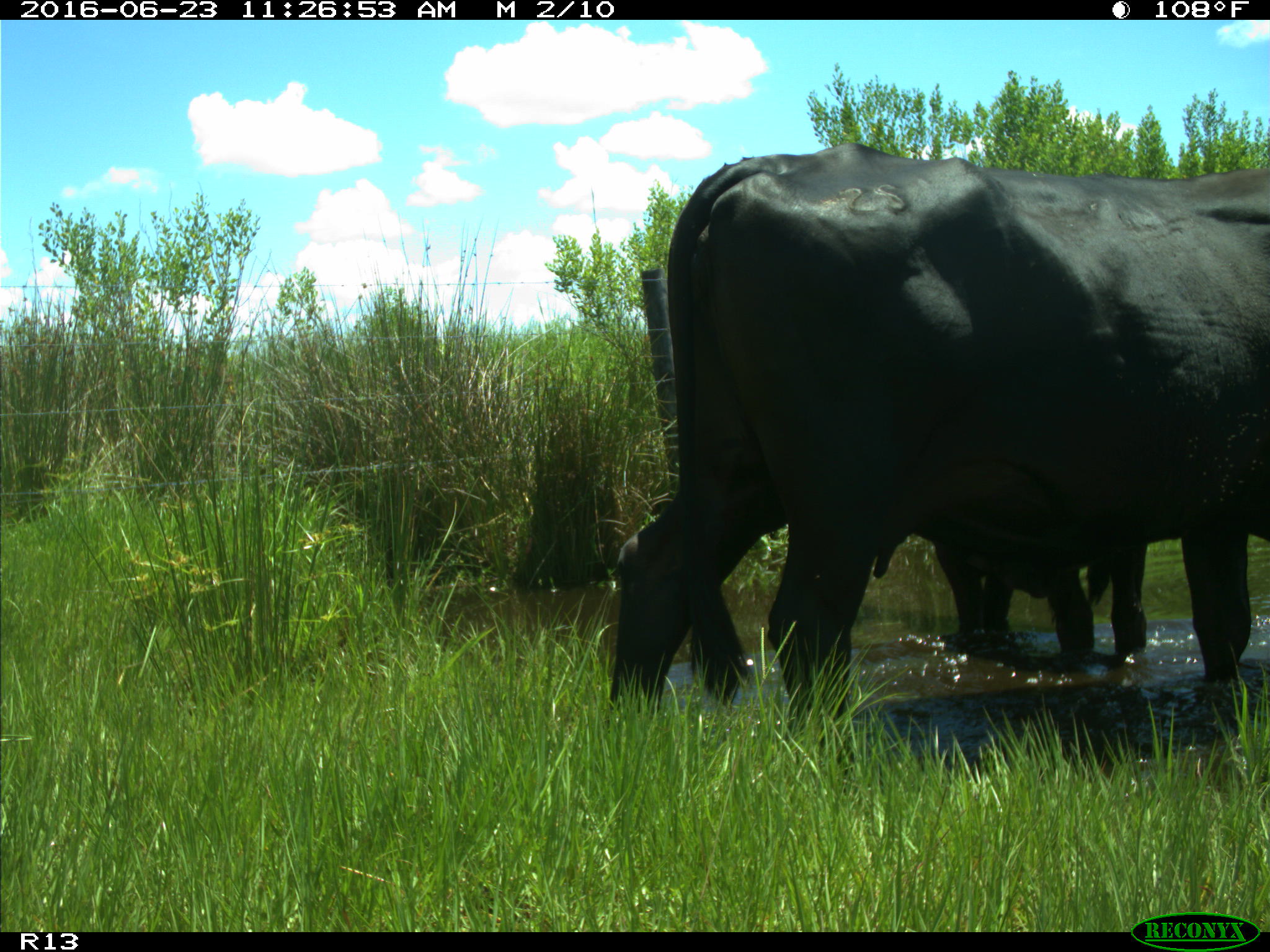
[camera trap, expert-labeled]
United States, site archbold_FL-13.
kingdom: Animalia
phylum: Chordata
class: Mammalia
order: Artiodactyla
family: Bovidae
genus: Bos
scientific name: Bos taurus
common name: domestic cow